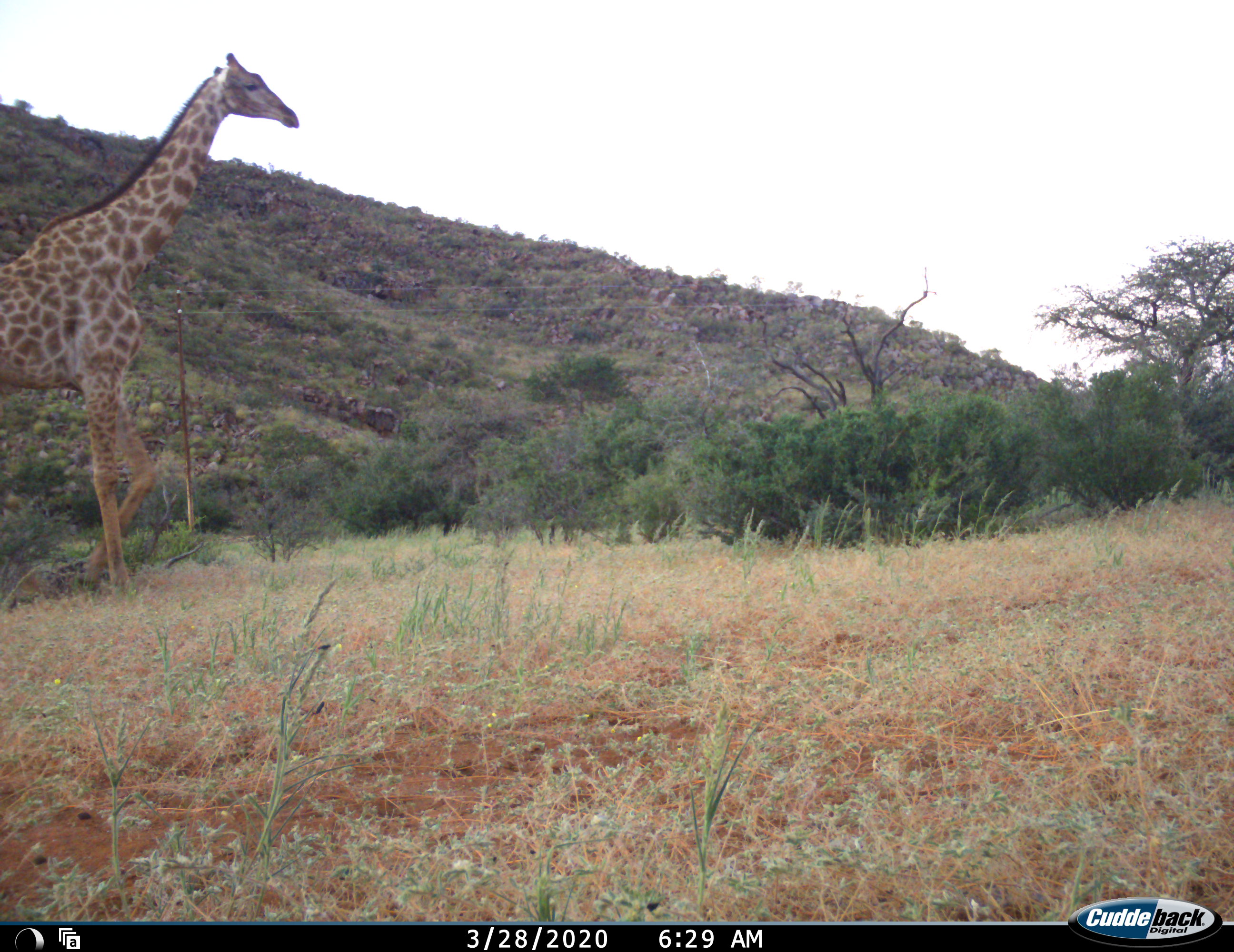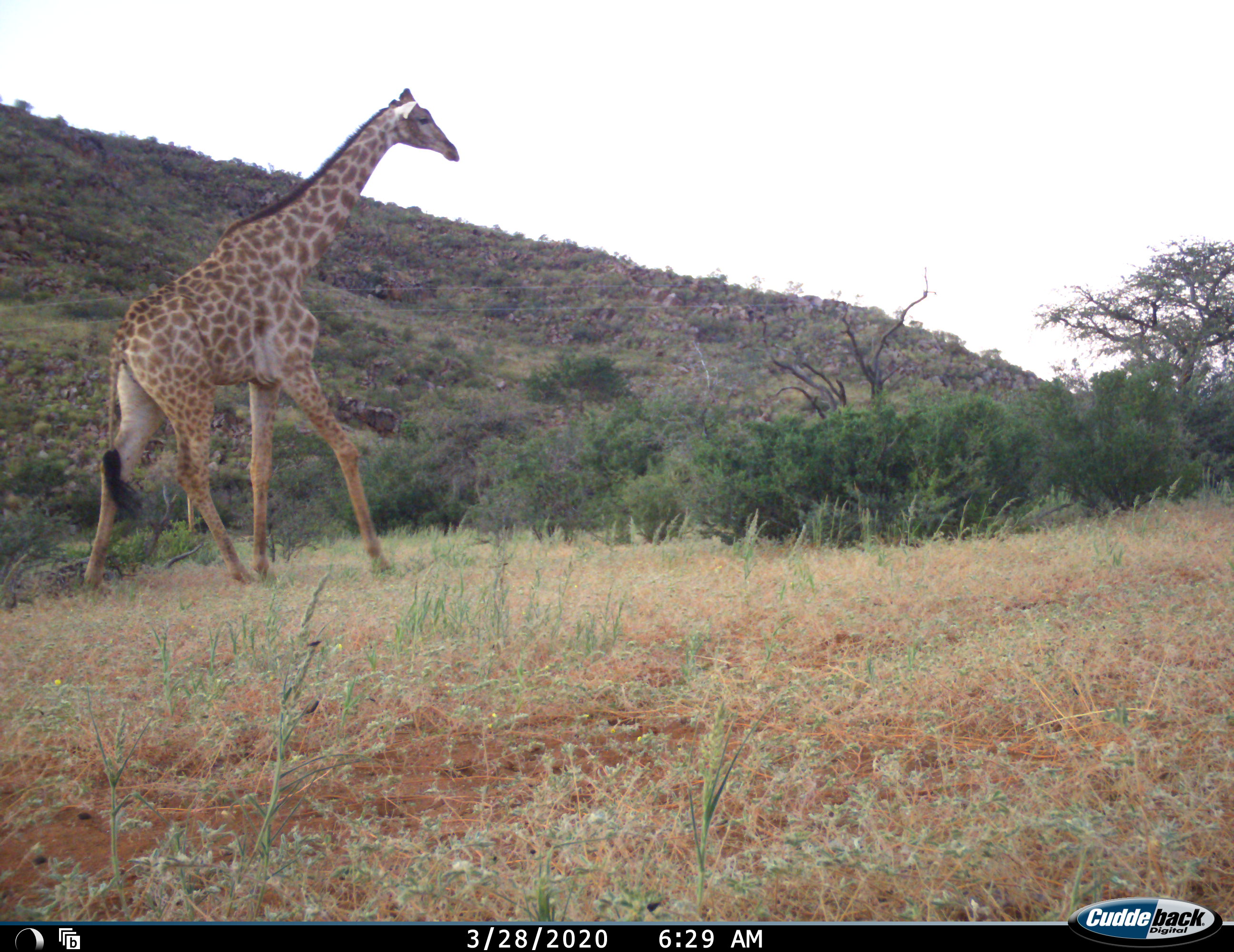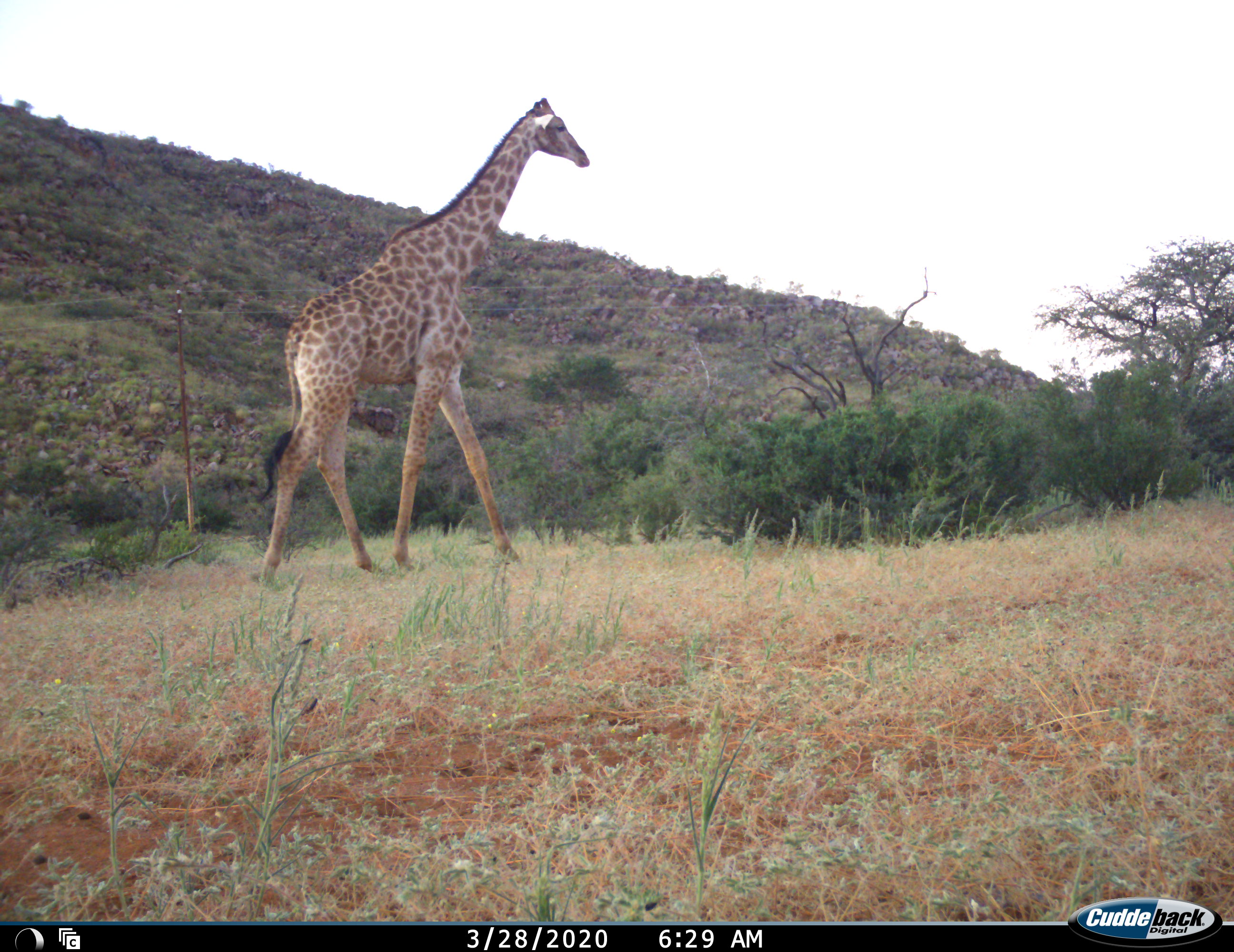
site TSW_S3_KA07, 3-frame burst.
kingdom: Animalia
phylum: Chordata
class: Mammalia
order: Artiodactyla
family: Giraffidae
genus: Giraffa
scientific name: Giraffa camelopardalis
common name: giraffe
Giraffe (Giraffa camelopardalis), count 1. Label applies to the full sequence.